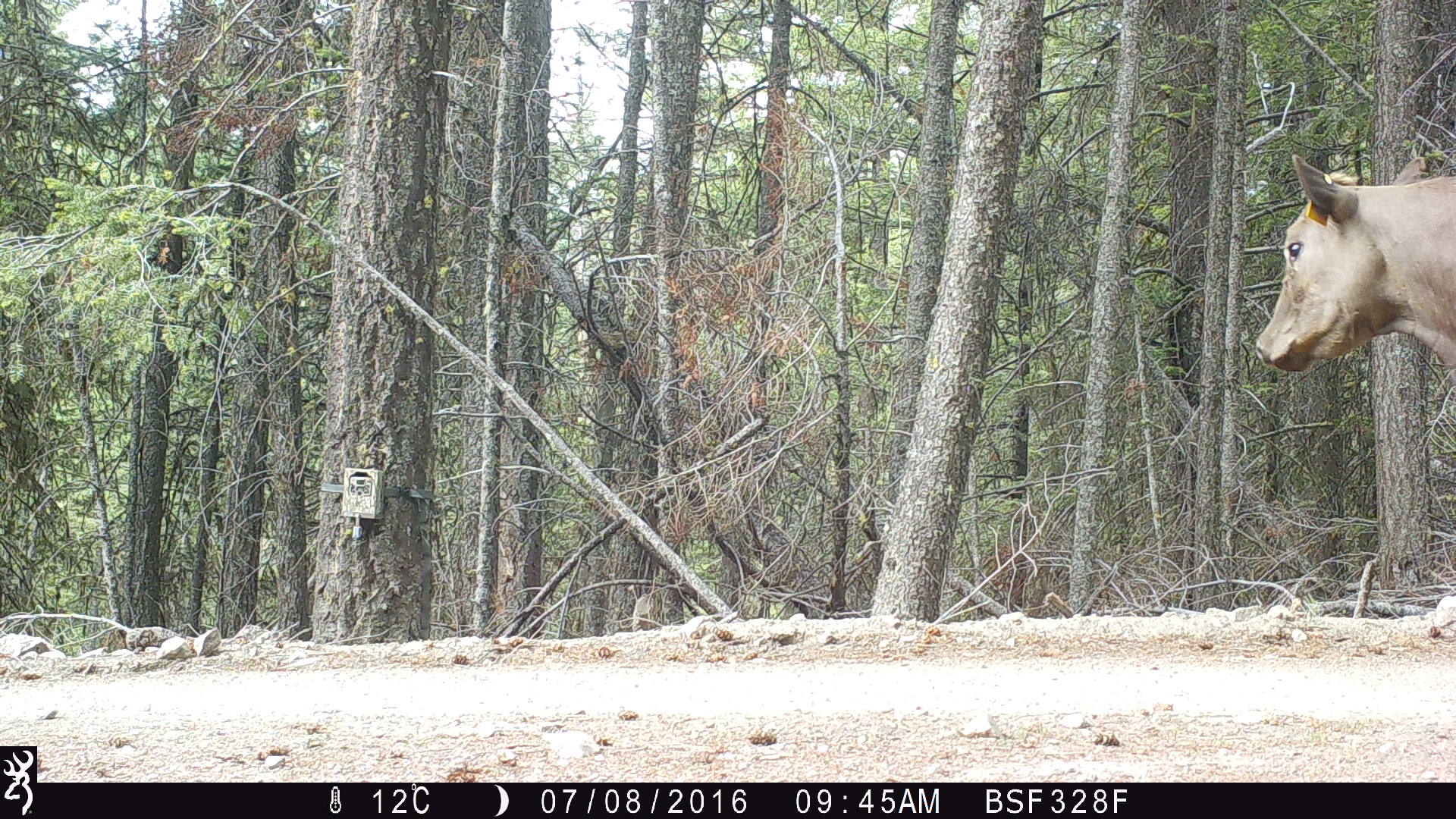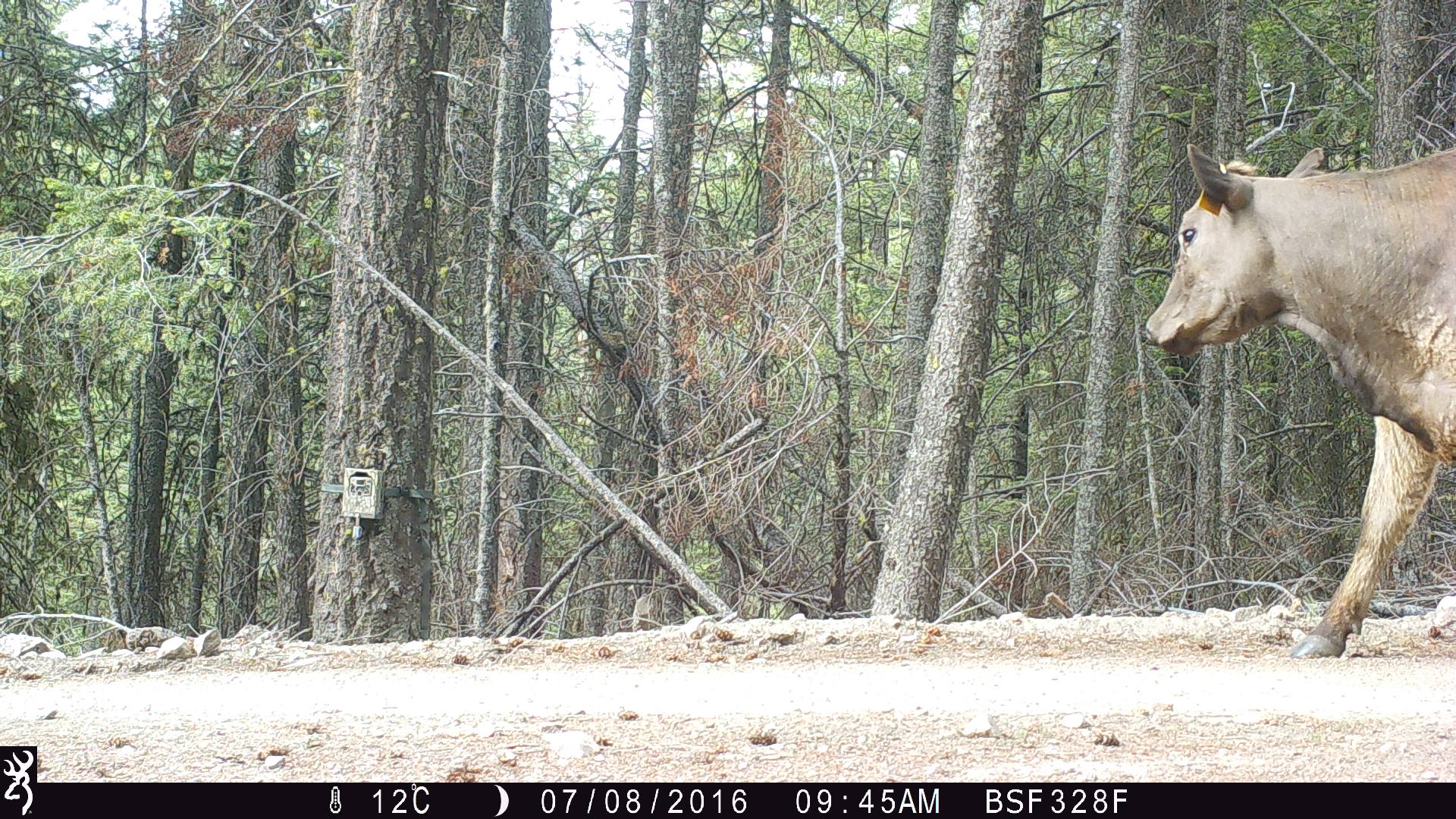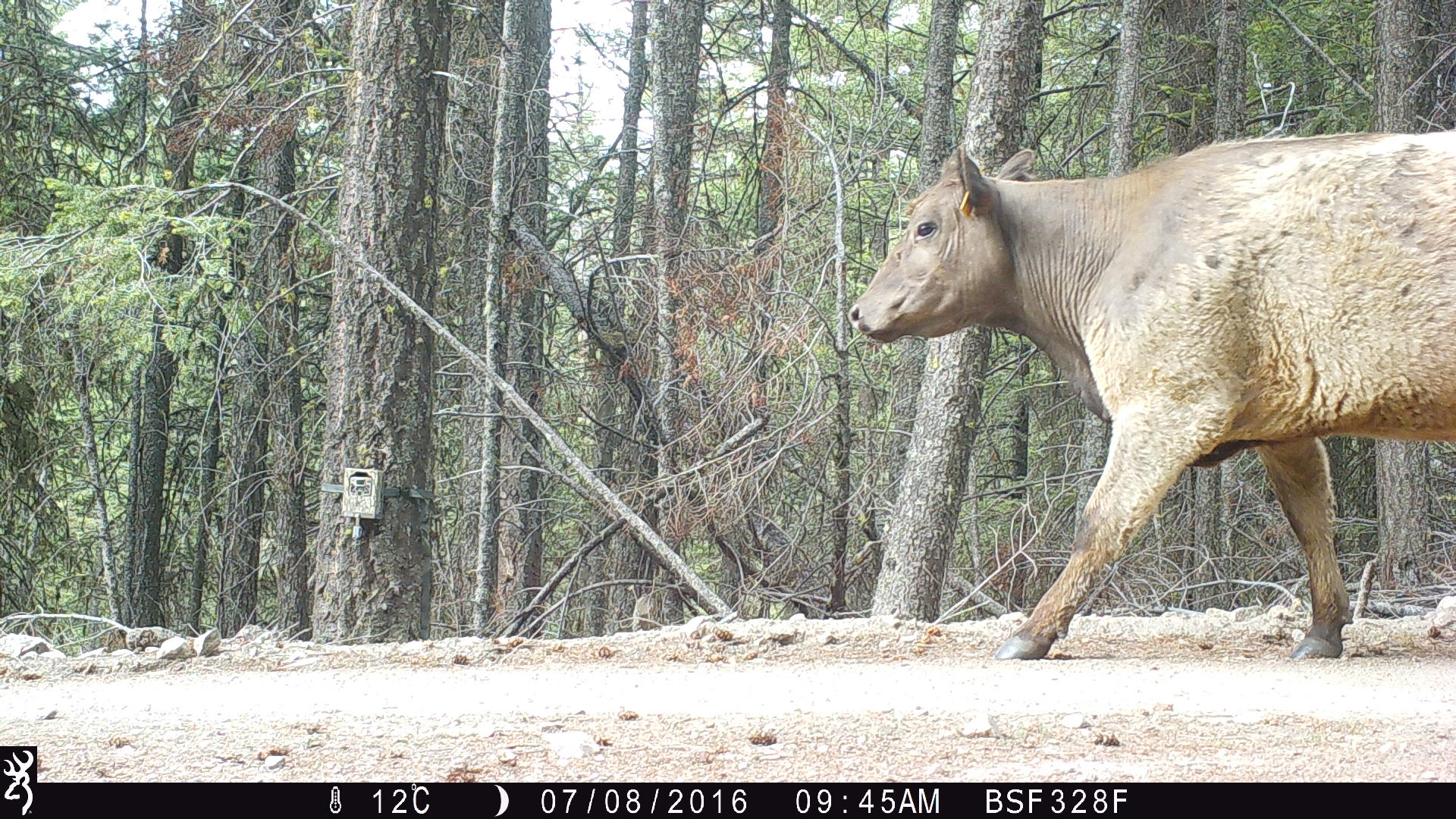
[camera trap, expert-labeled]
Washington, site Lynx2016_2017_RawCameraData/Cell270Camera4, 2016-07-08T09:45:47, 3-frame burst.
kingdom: Animalia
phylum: Chordata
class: Mammalia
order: Artiodactyla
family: Bovidae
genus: Bos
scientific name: Bos taurus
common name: domestic cattle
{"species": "domestic cattle (Bos taurus)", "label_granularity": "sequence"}